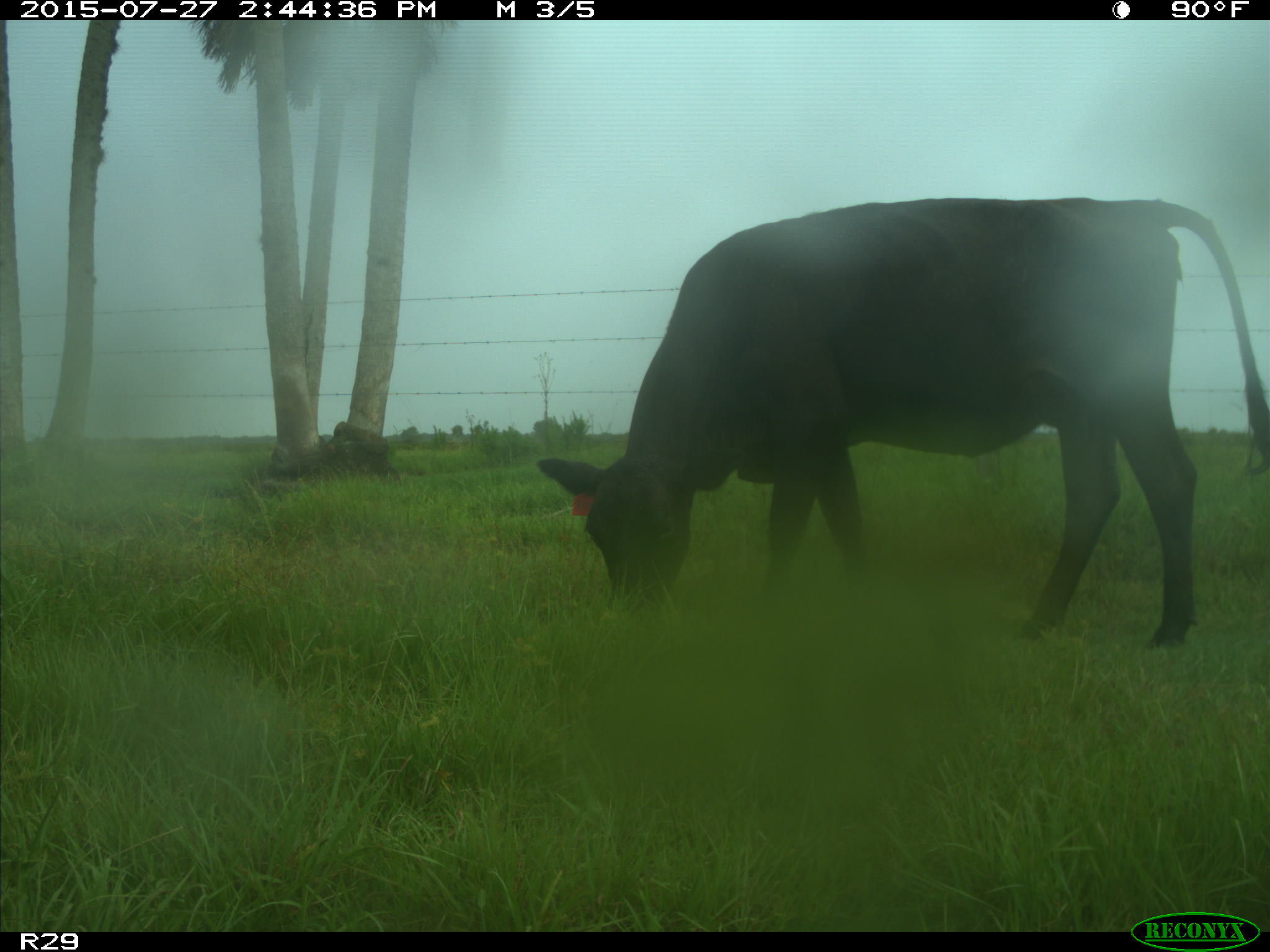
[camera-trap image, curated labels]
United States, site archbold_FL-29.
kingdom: Animalia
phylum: Chordata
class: Mammalia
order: Artiodactyla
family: Bovidae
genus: Bos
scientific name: Bos taurus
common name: domestic cow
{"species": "Bos taurus (domestic cow)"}